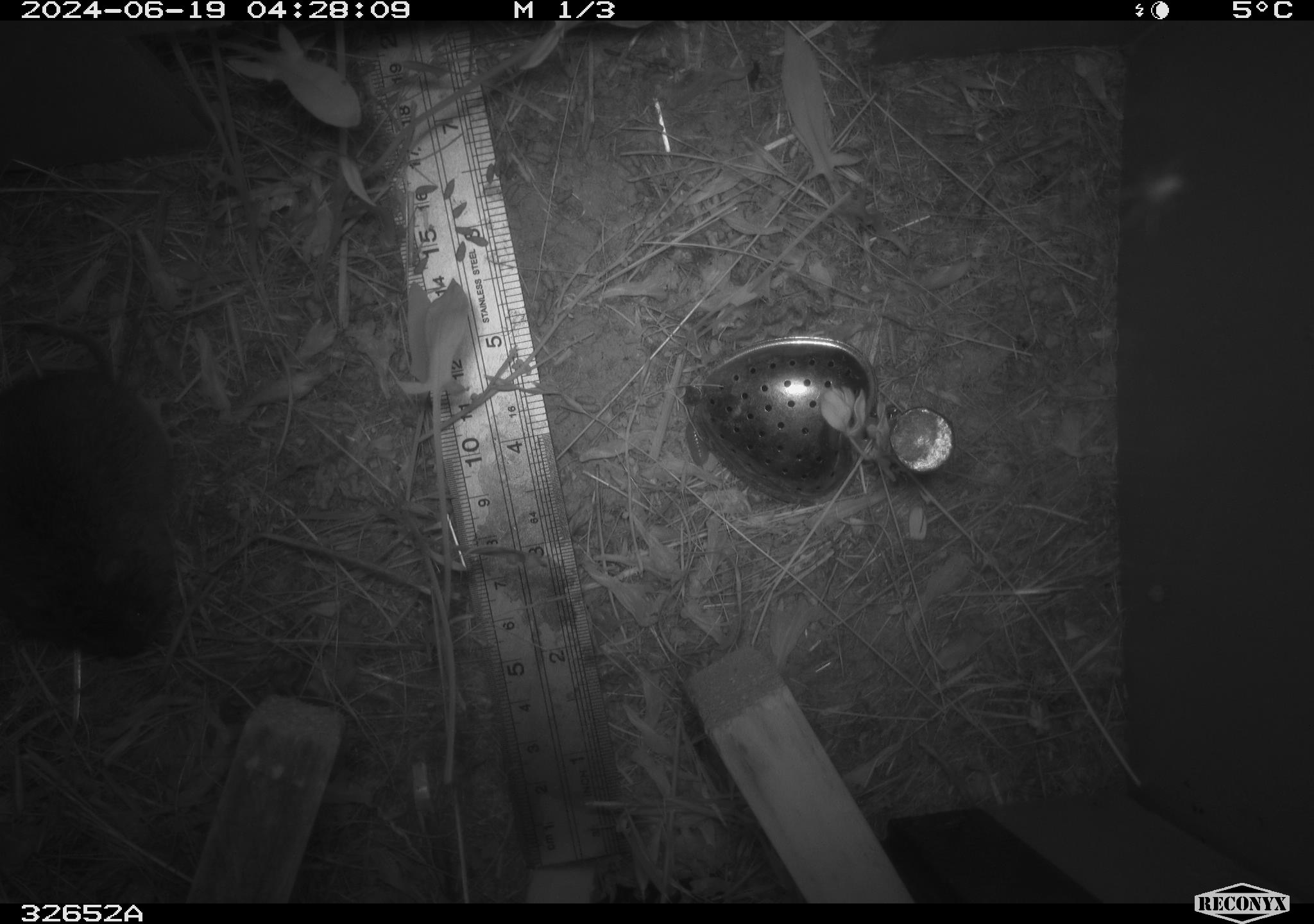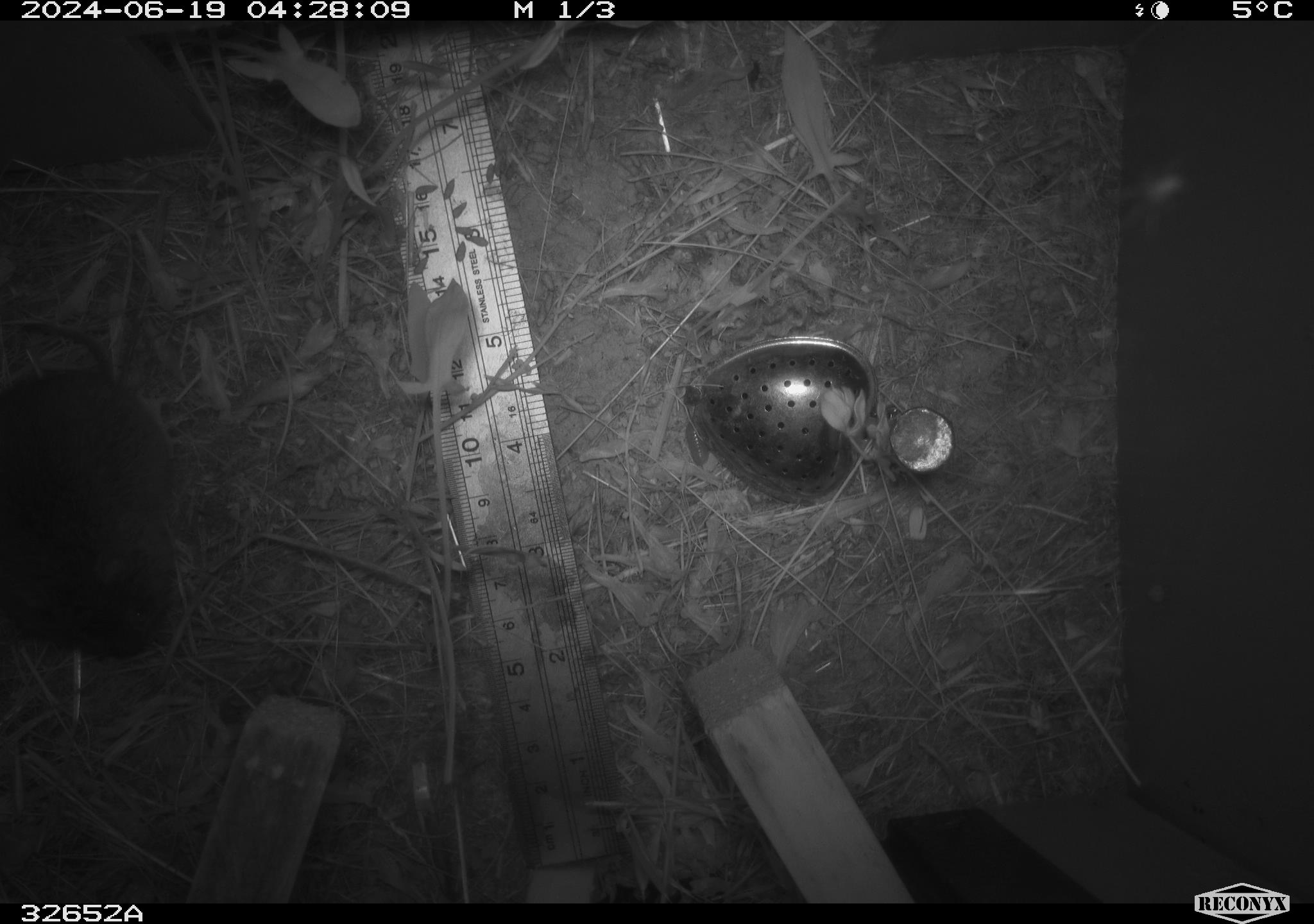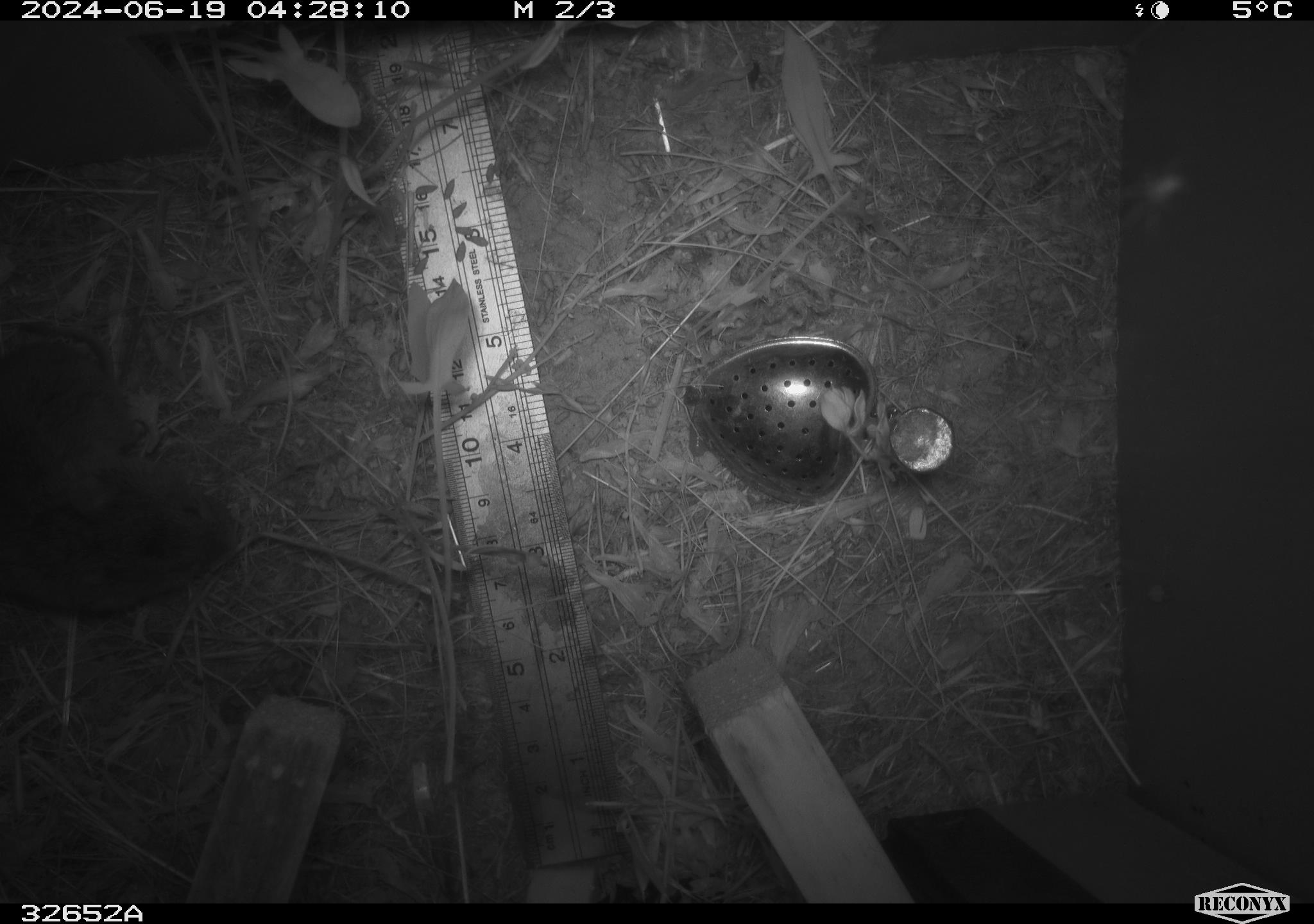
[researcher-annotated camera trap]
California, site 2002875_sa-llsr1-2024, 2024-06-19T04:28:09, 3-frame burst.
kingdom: Animalia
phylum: Chordata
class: Mammalia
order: Rodentia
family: Cricetidae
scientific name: Arvicolinae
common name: voles, lemmings, and muskrats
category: arvicolinae subfamily